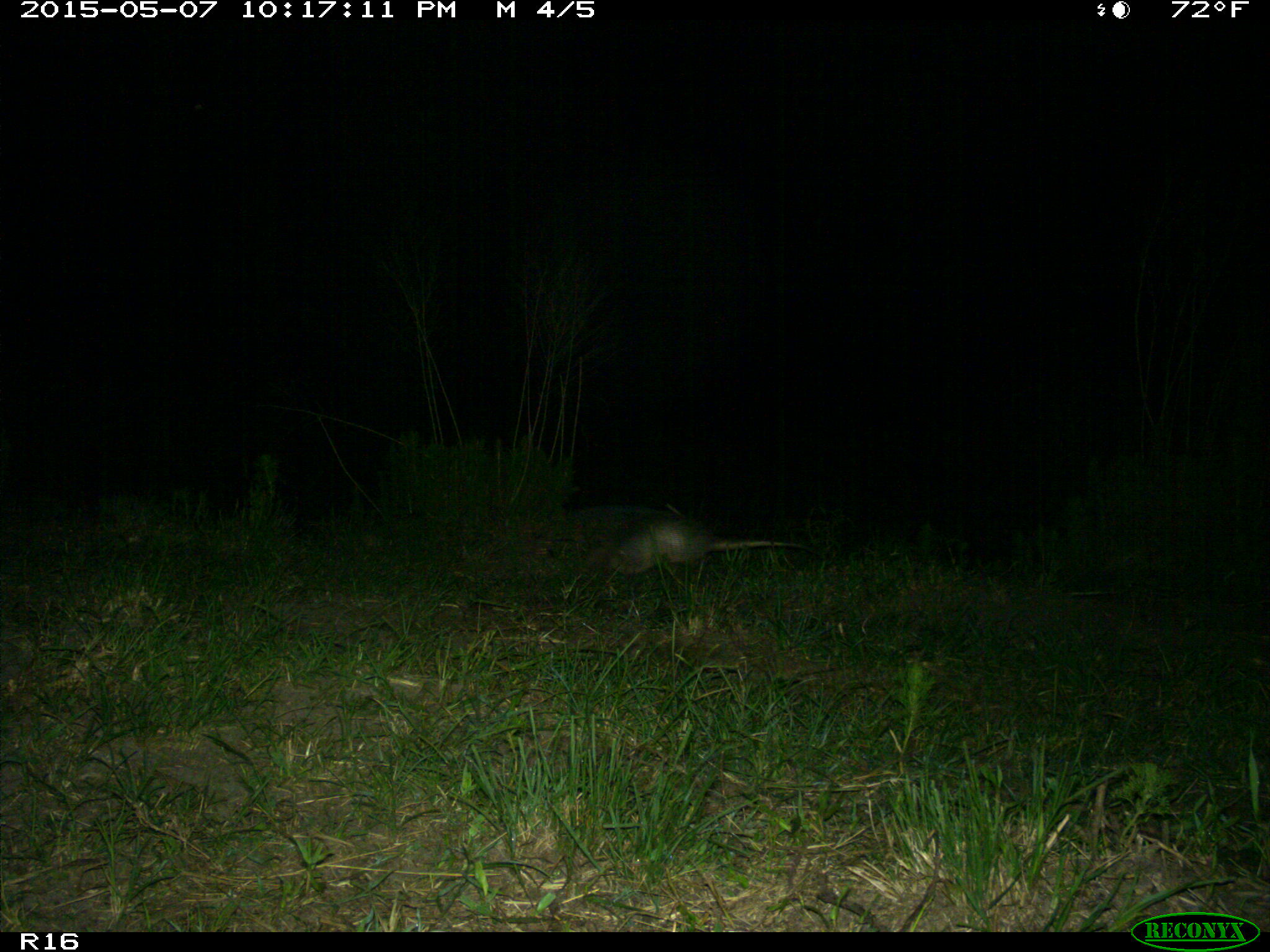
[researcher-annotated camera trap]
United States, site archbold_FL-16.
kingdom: Animalia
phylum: Chordata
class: Mammalia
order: Cingulata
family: Dasypodidae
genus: Dasypus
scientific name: Dasypus novemcinctus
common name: nine-banded armadillo